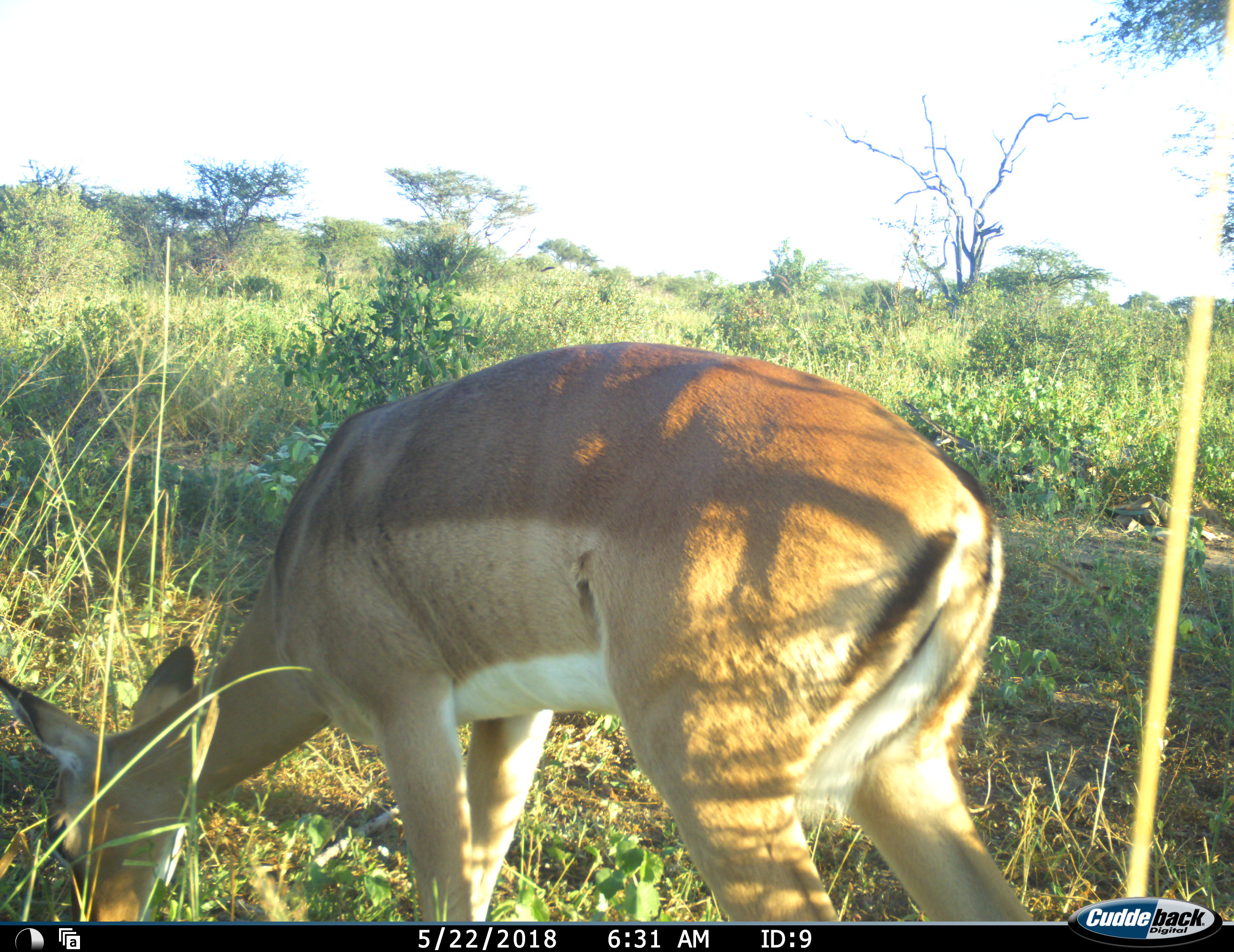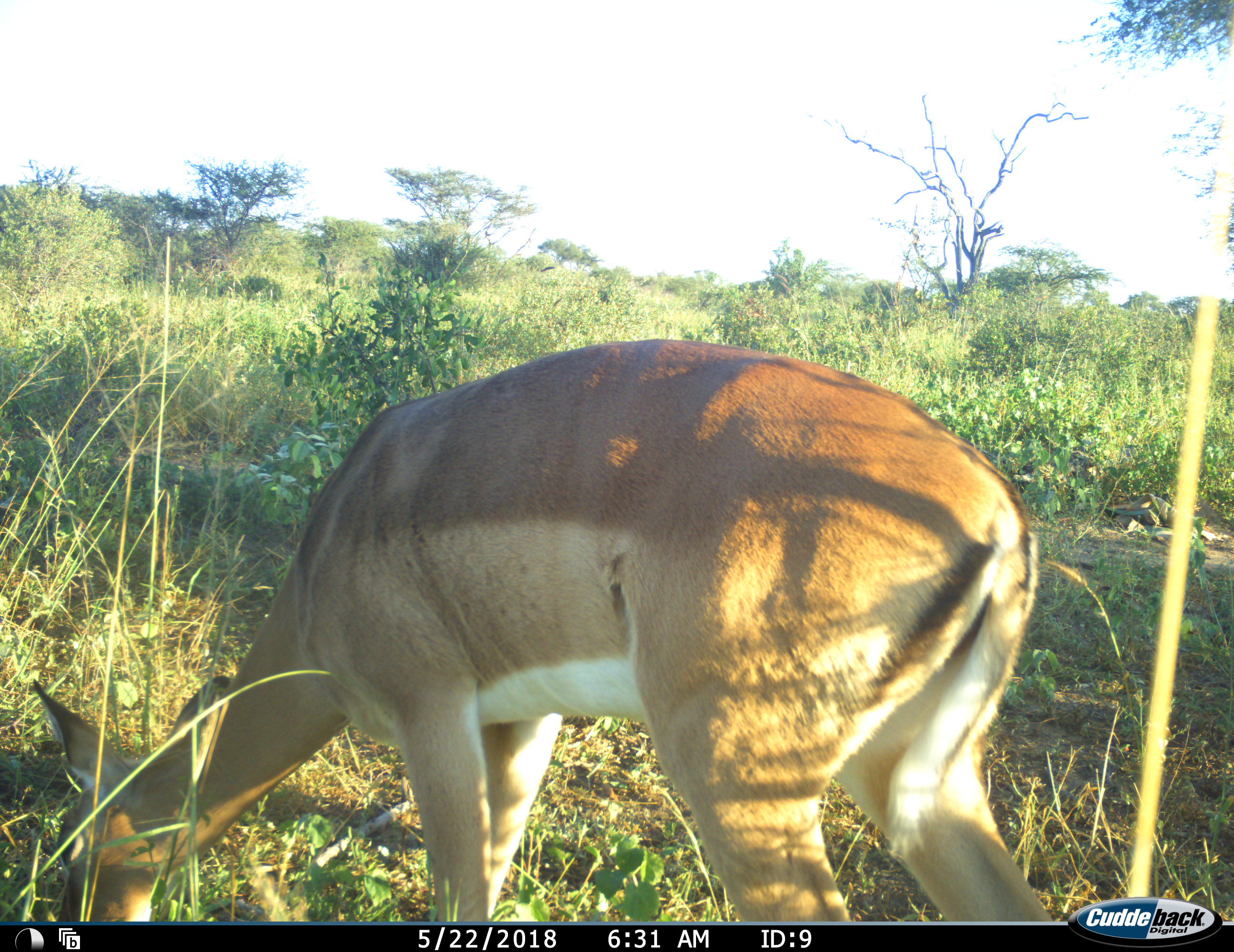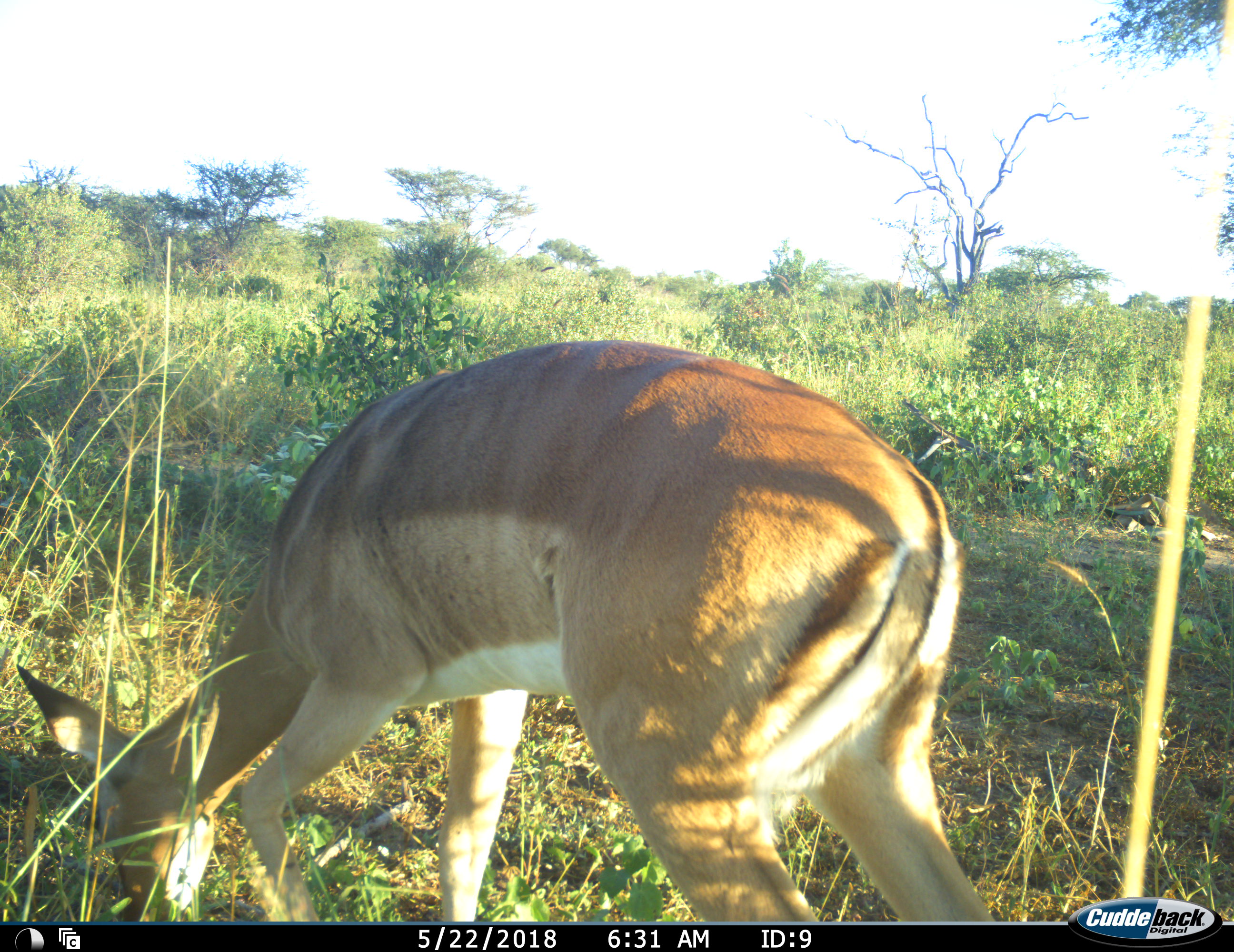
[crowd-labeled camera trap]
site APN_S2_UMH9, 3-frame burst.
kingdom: Animalia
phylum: Chordata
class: Mammalia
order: Artiodactyla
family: Bovidae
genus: Aepyceros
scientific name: Aepyceros melampus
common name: impala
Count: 1.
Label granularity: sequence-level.